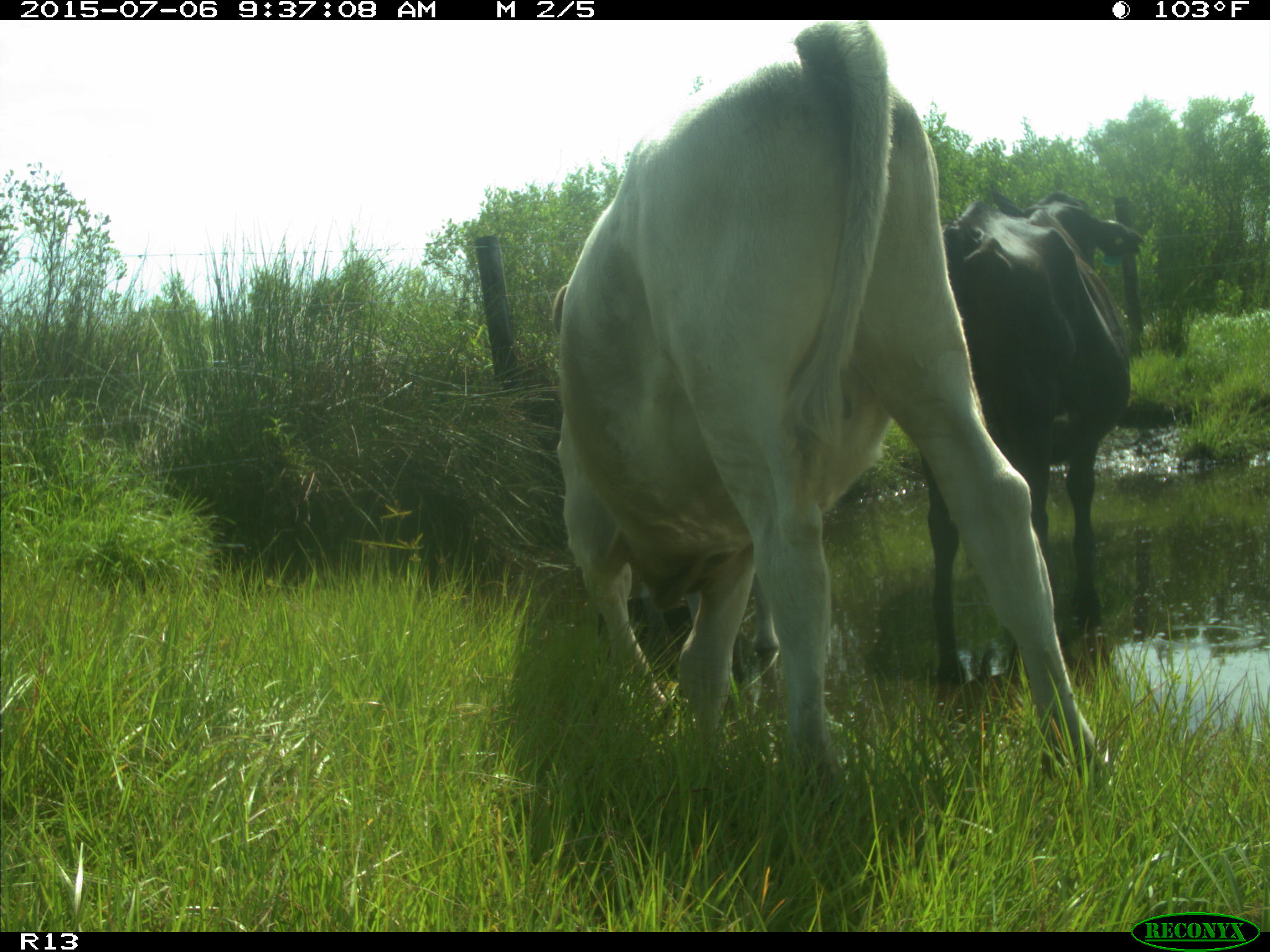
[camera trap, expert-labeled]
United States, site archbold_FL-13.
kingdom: Animalia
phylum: Chordata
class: Mammalia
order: Artiodactyla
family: Bovidae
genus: Bos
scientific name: Bos taurus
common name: domestic cow